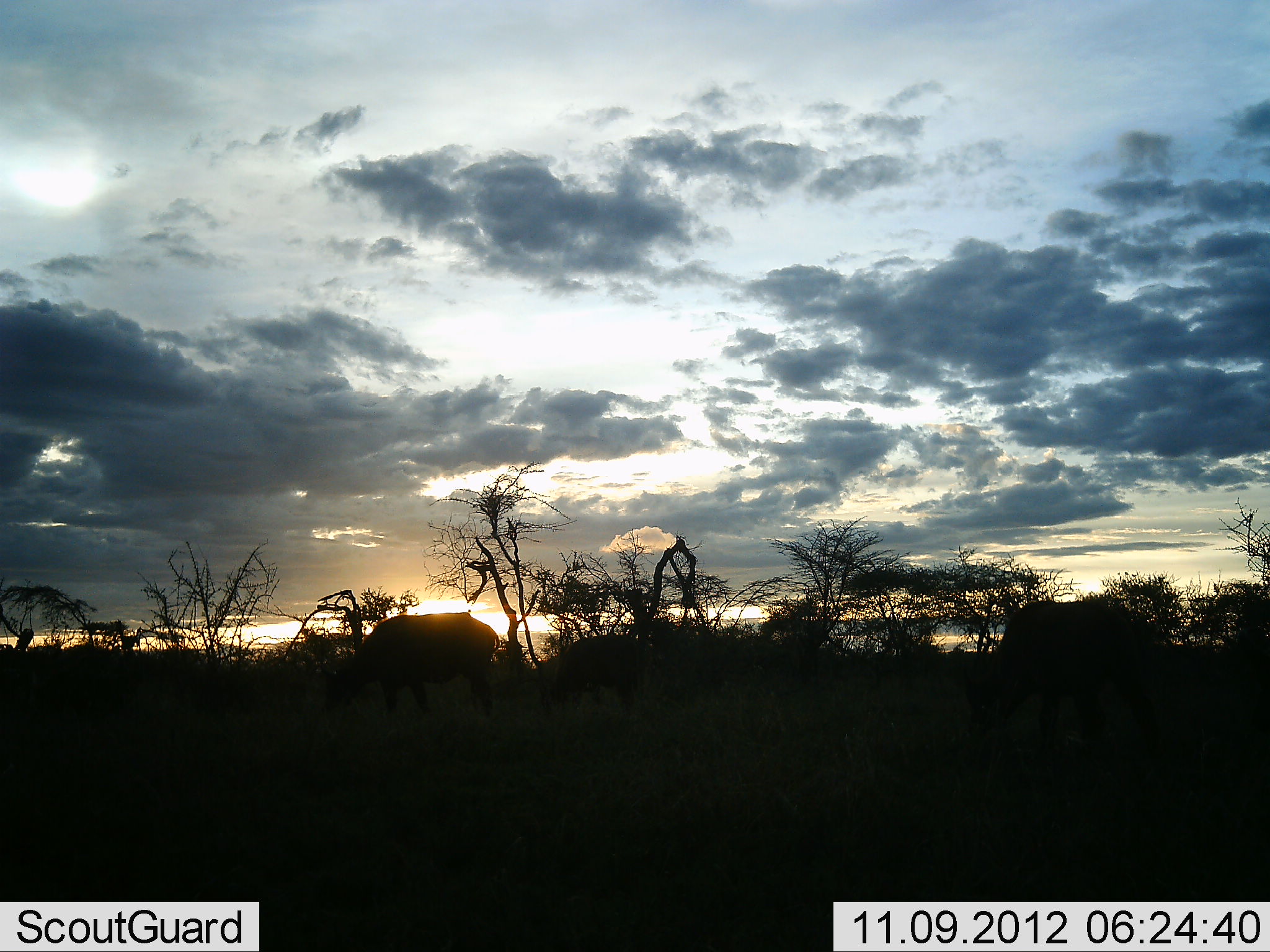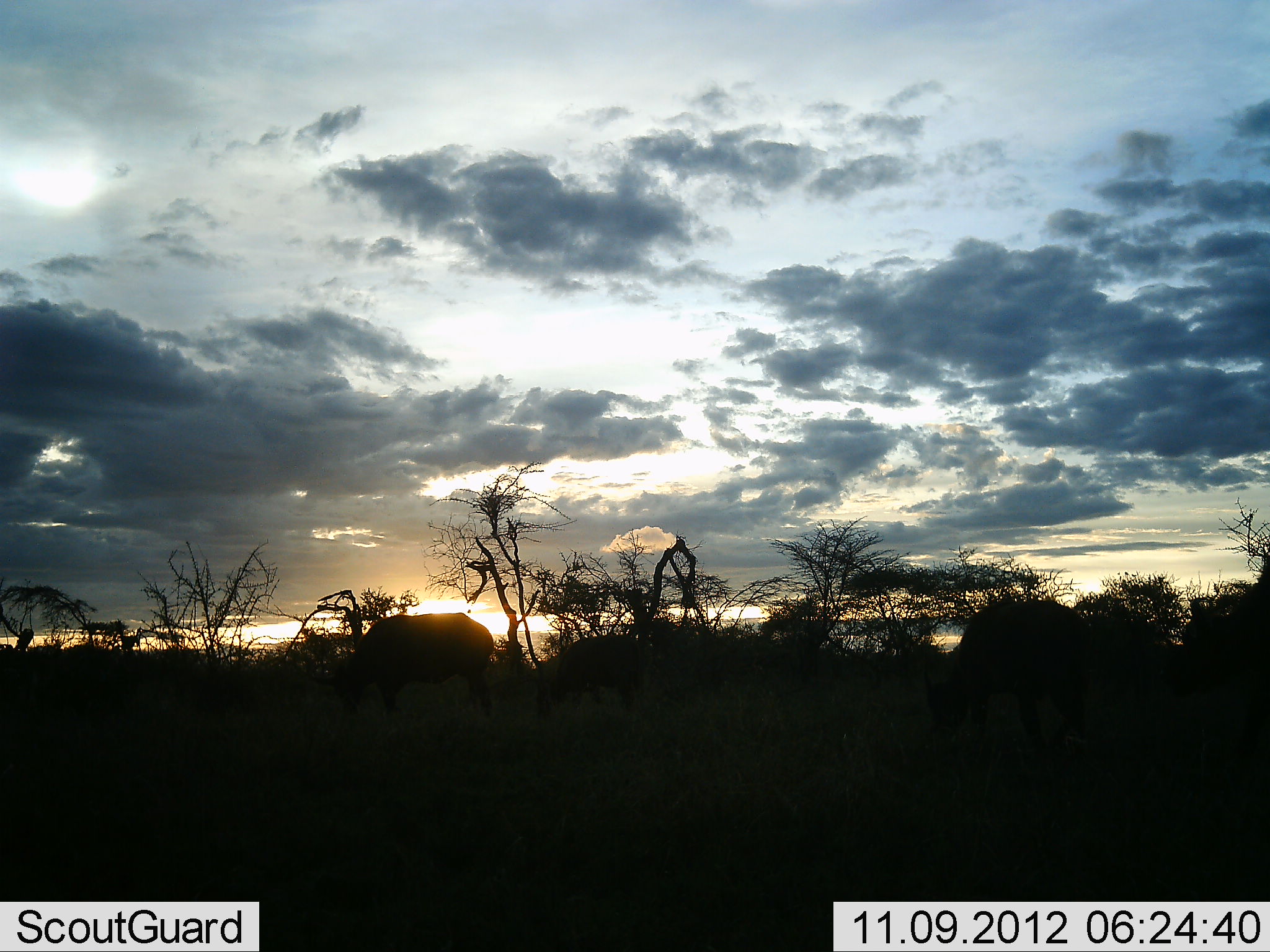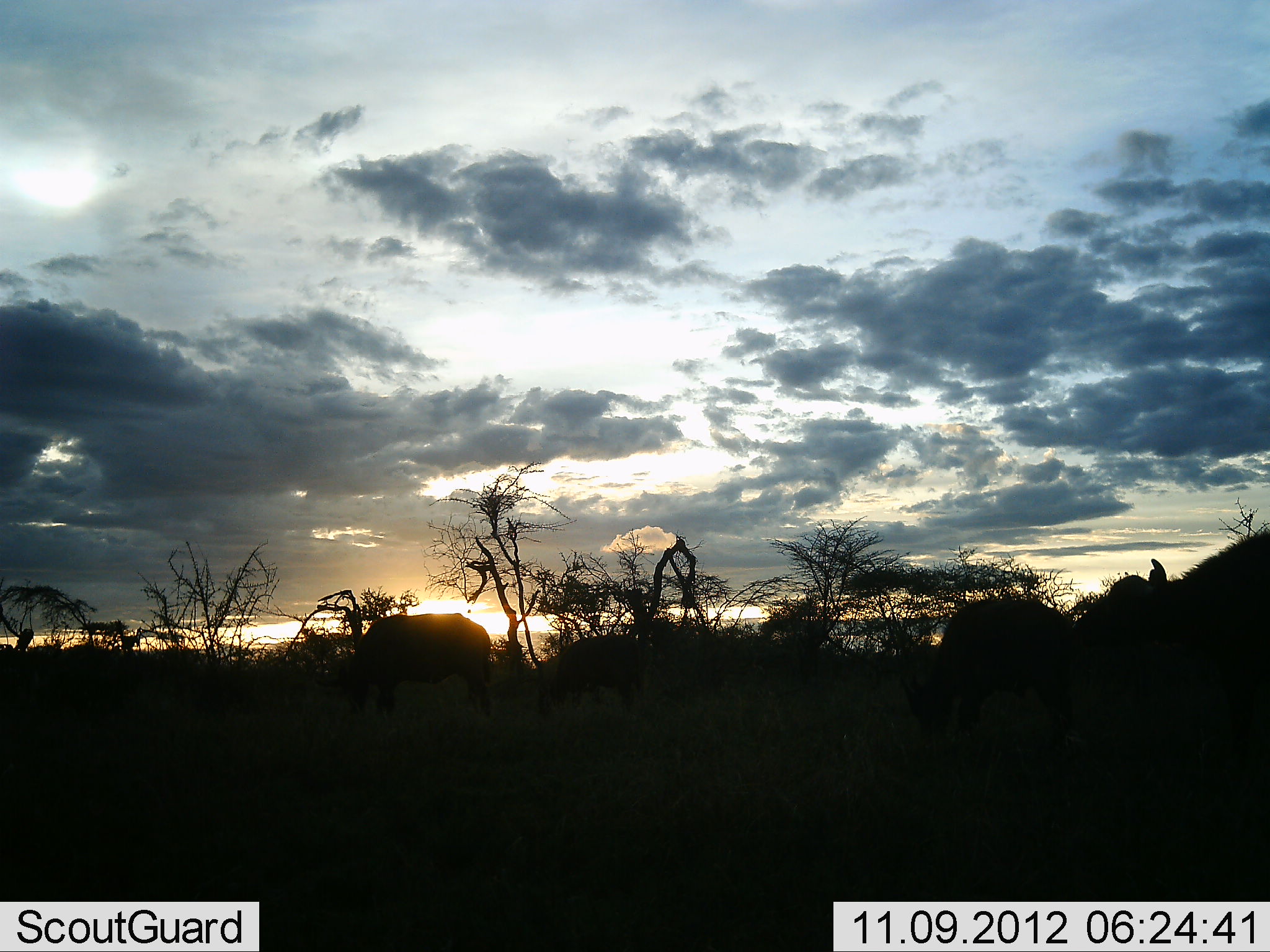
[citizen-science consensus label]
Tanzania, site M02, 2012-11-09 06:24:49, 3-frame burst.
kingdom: Animalia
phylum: Chordata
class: Mammalia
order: Artiodactyla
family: Bovidae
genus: Syncerus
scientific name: Syncerus caffer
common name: cape buffalo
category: buffalo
Buffalo (cape buffalo) (Syncerus caffer), count 4. Behavior (volunteer vote fractions): standing 20%, resting 0%, moving 40%, interacting 0%. Young present (vote fraction): 10%. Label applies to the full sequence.